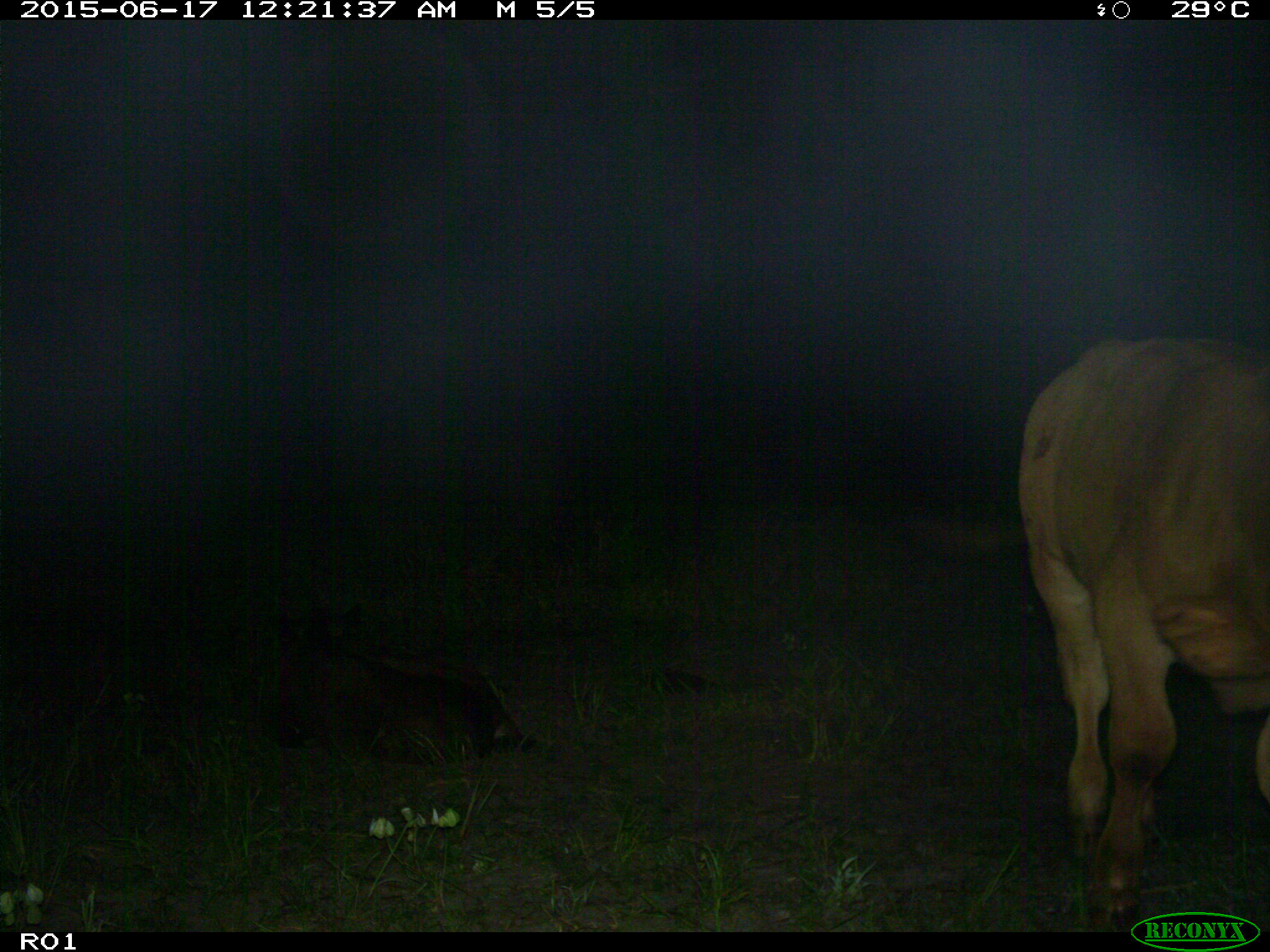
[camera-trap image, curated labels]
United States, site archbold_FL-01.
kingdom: Animalia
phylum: Chordata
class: Mammalia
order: Artiodactyla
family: Bovidae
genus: Bos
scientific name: Bos taurus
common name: domestic cow